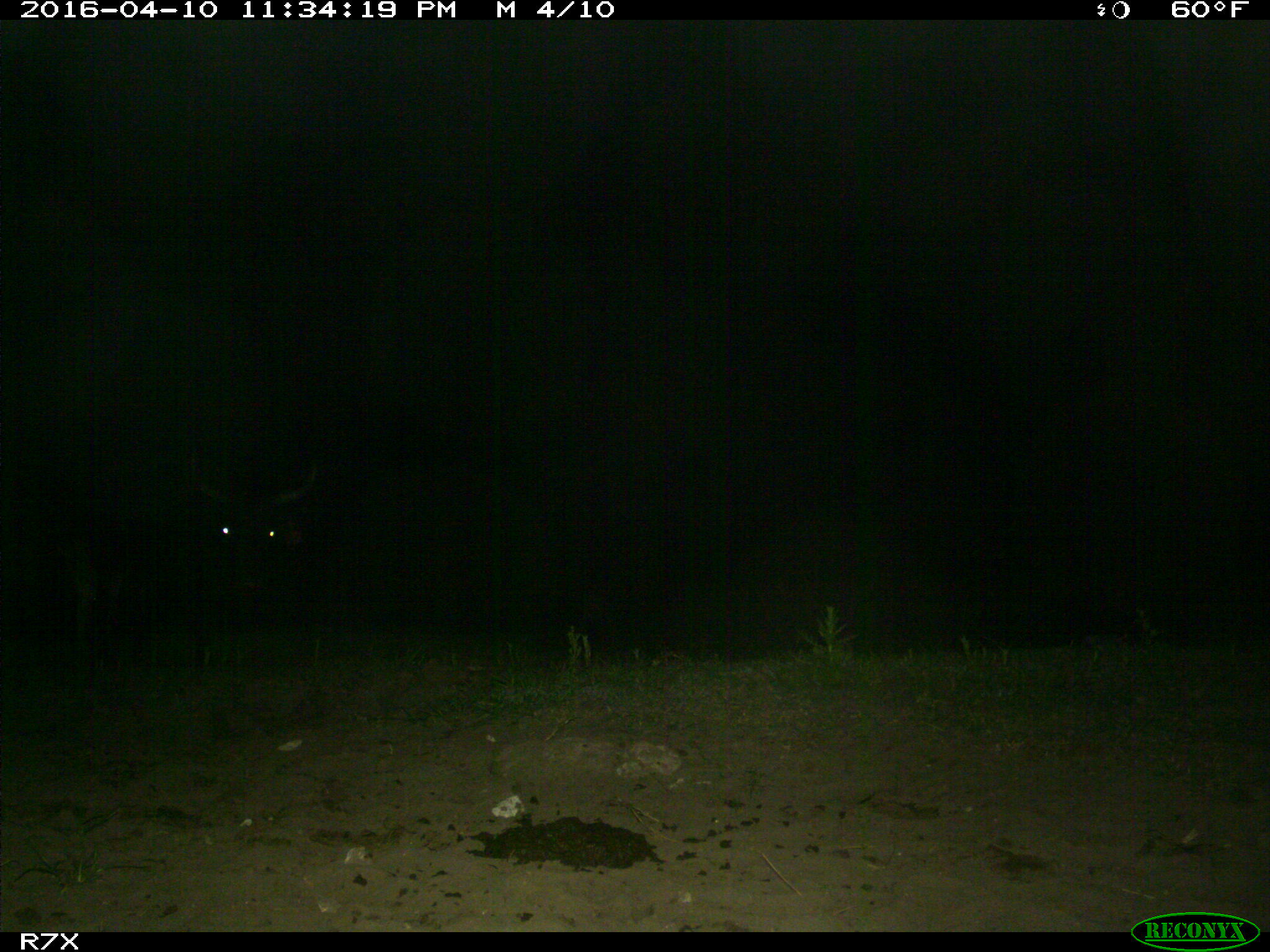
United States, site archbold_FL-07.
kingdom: Animalia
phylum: Chordata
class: Mammalia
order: Artiodactyla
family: Bovidae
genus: Bos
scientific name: Bos taurus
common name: domestic cow